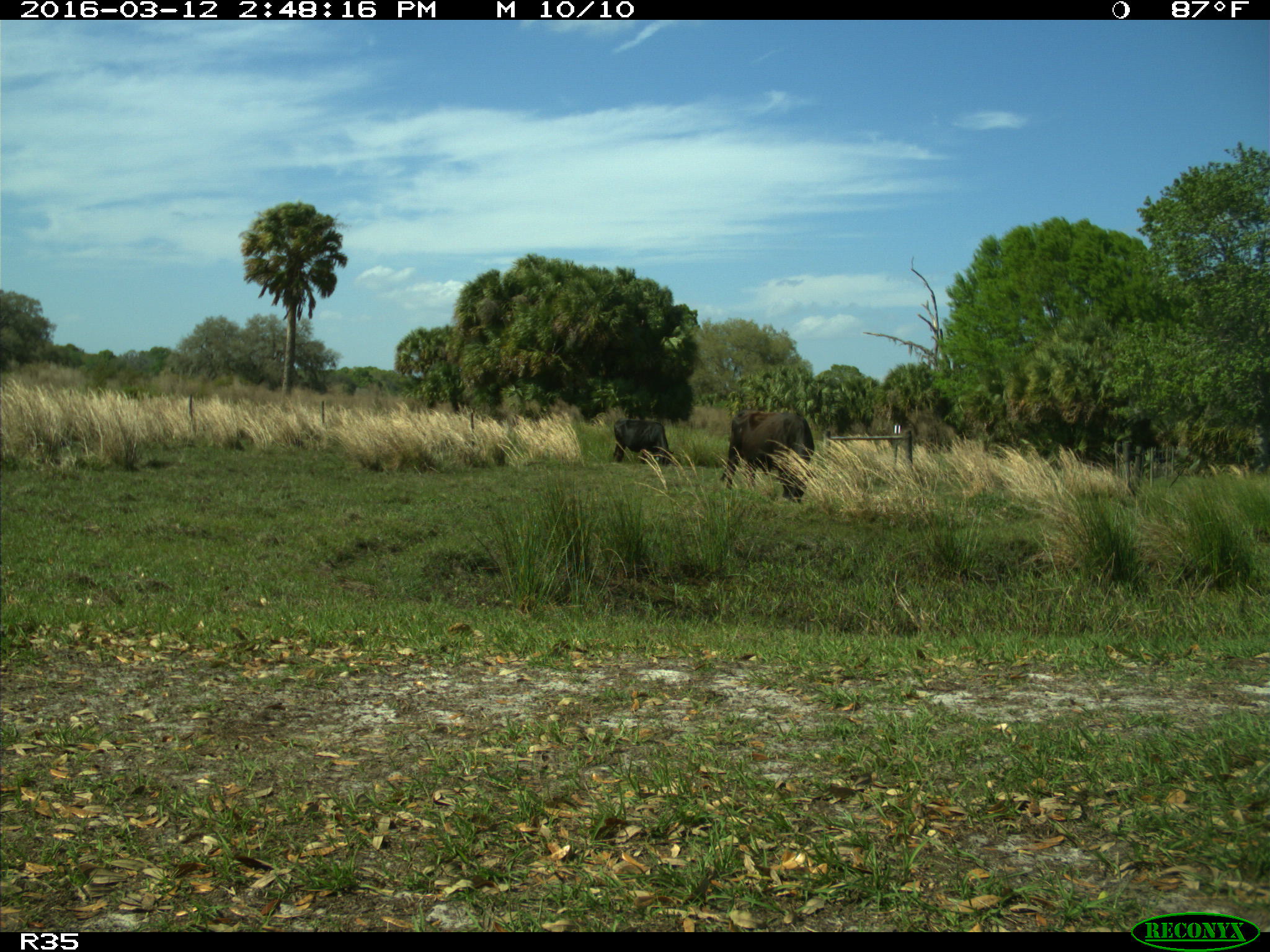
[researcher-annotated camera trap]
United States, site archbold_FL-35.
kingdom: Animalia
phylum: Chordata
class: Mammalia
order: Artiodactyla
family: Bovidae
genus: Bos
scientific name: Bos taurus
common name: domestic cow